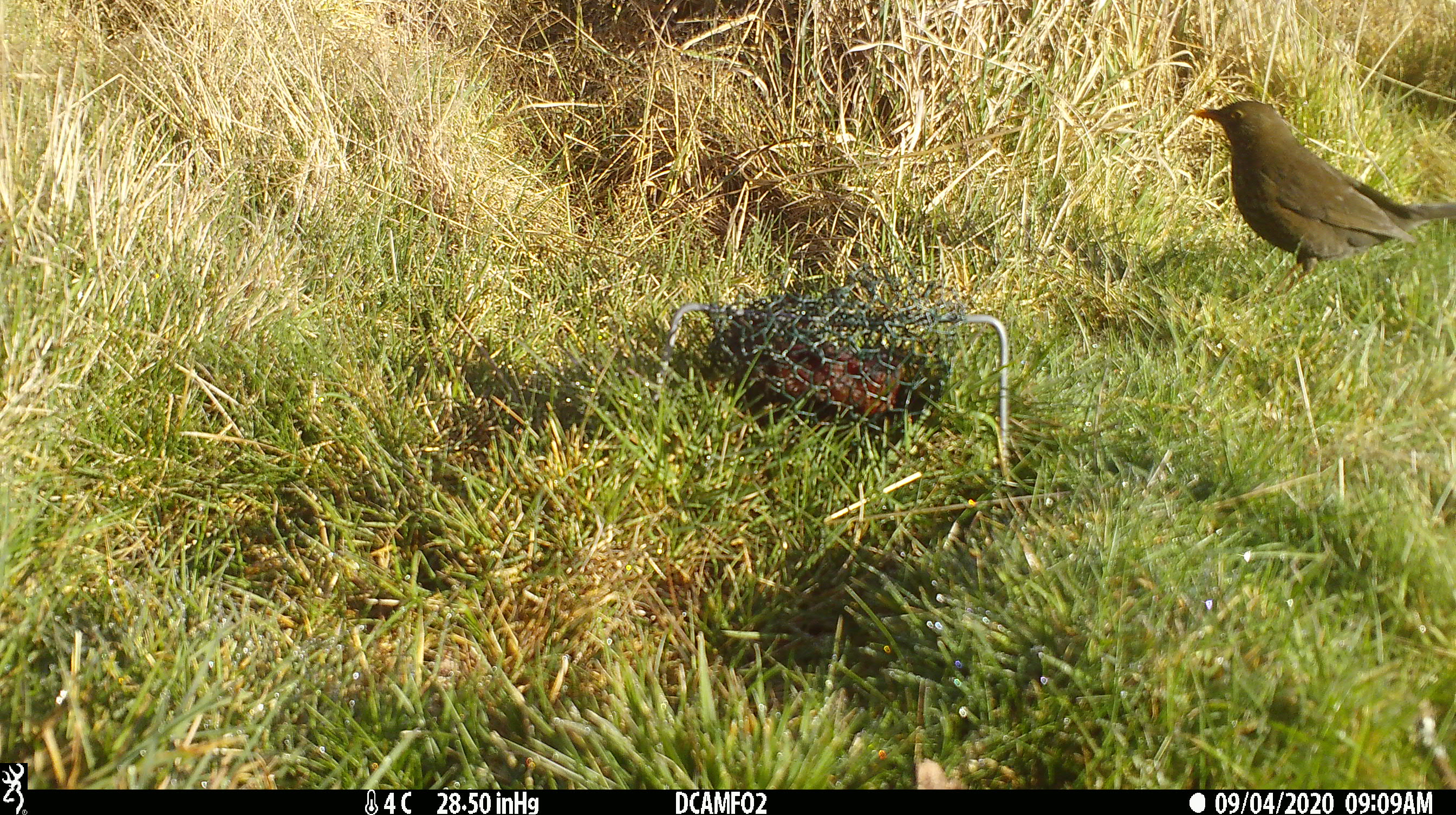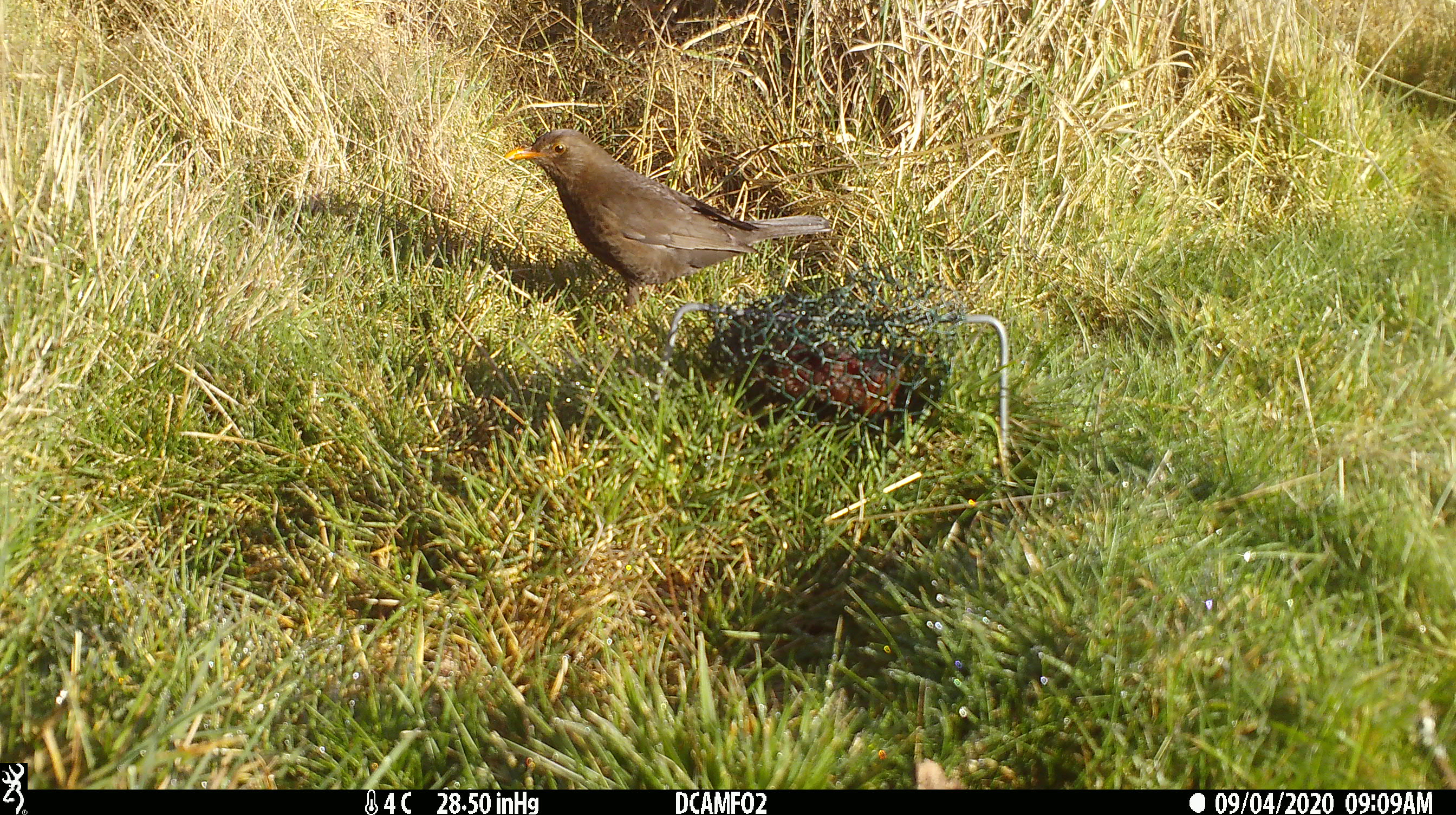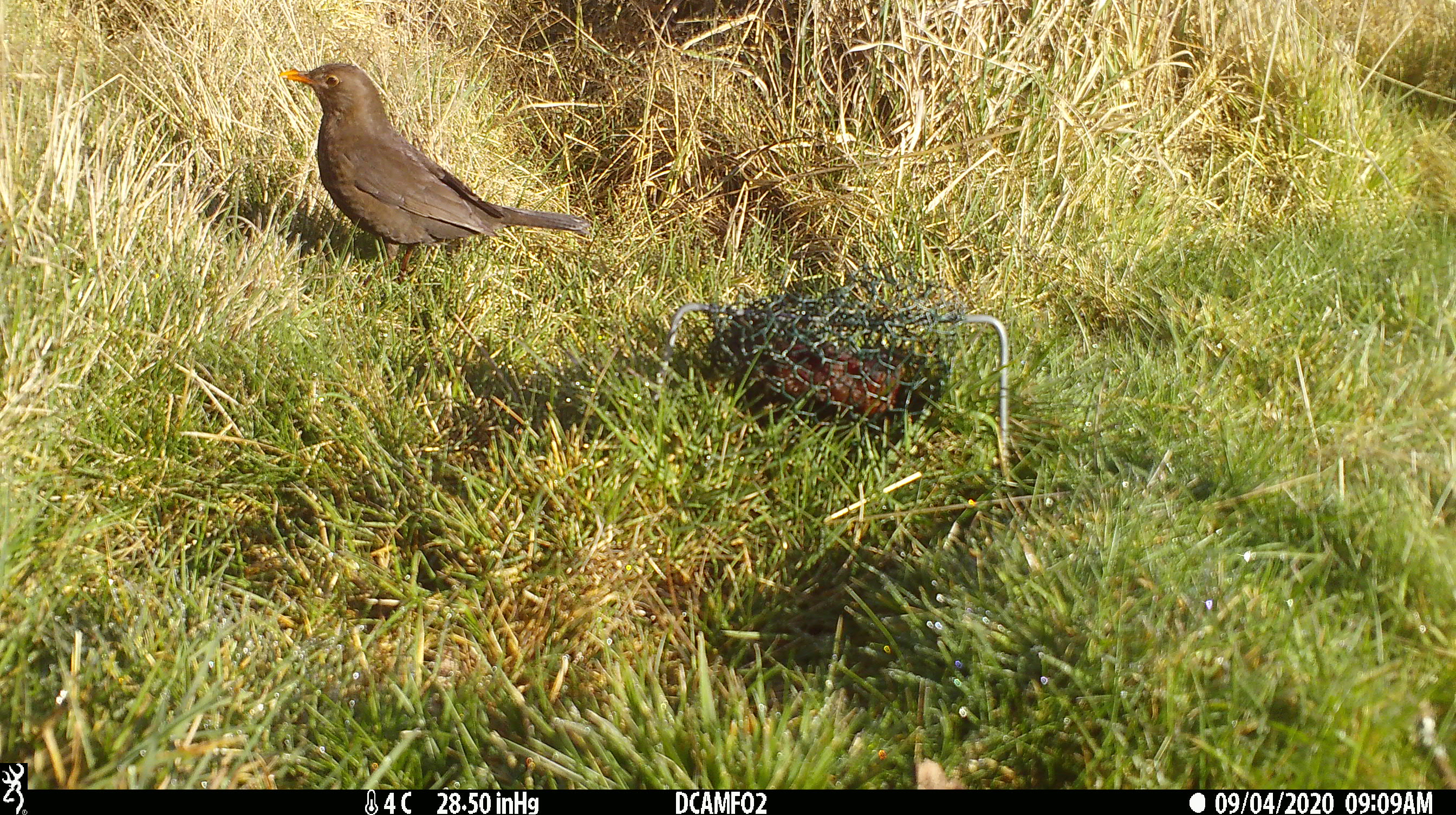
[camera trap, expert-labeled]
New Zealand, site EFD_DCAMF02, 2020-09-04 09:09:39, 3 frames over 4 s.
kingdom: Animalia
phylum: Chordata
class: Aves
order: Passeriformes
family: Turdidae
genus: Turdus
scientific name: Turdus merula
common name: eurasian blackbird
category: blackbird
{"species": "blackbird (eurasian blackbird) (Turdus merula)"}